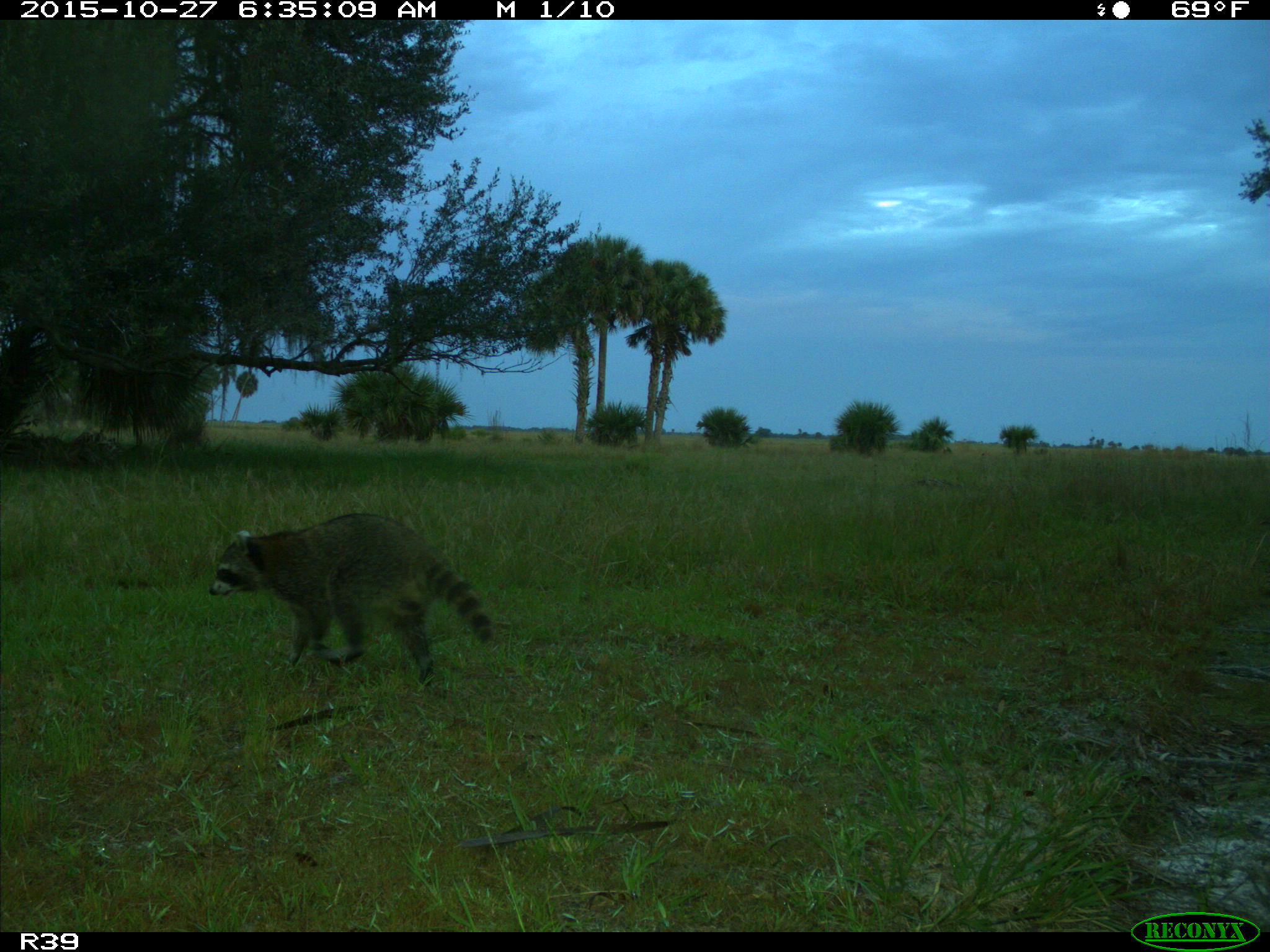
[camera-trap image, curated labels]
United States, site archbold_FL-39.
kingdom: Animalia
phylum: Chordata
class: Mammalia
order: Carnivora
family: Procyonidae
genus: Procyon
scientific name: Procyon lotor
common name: common raccoon